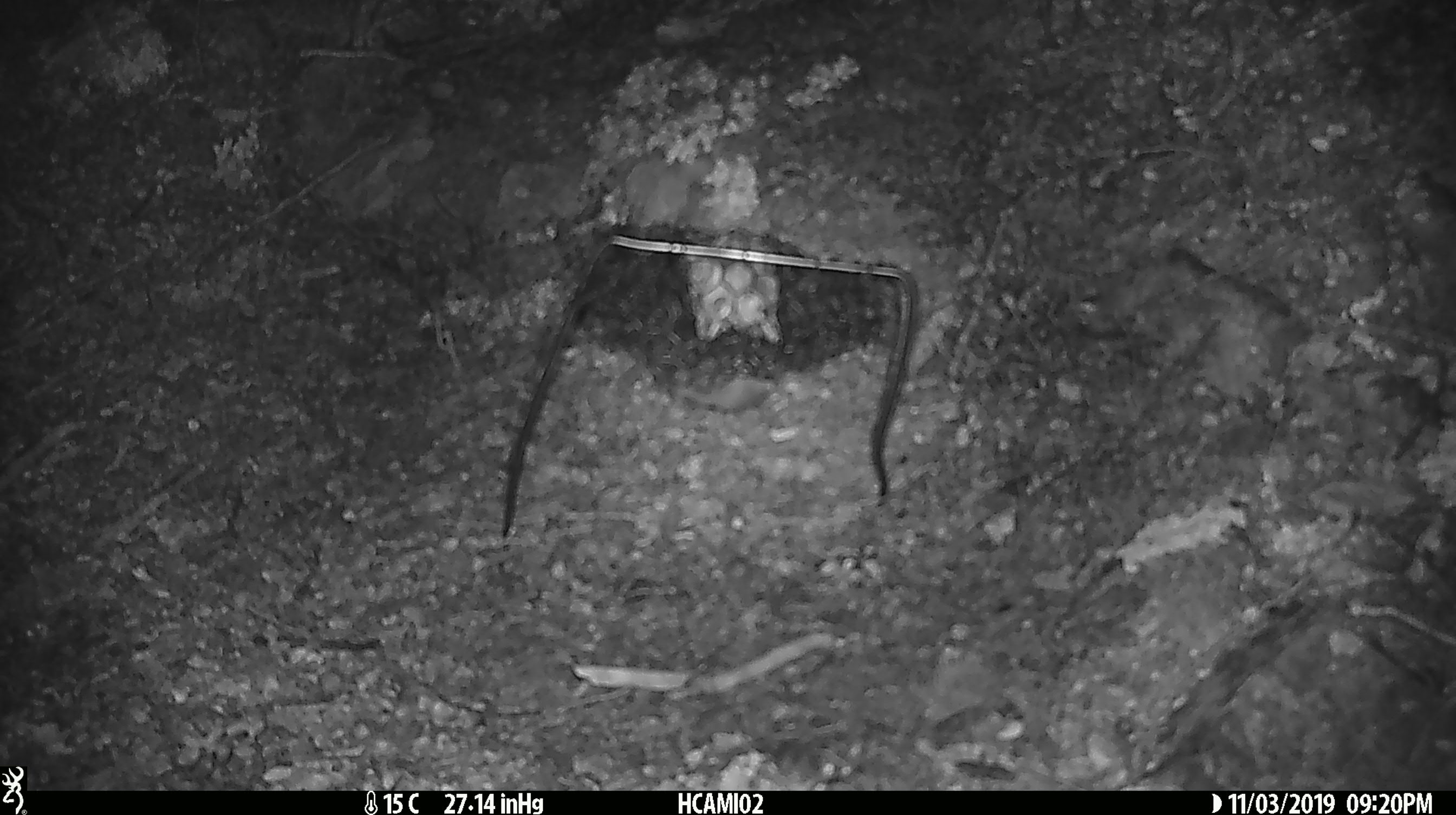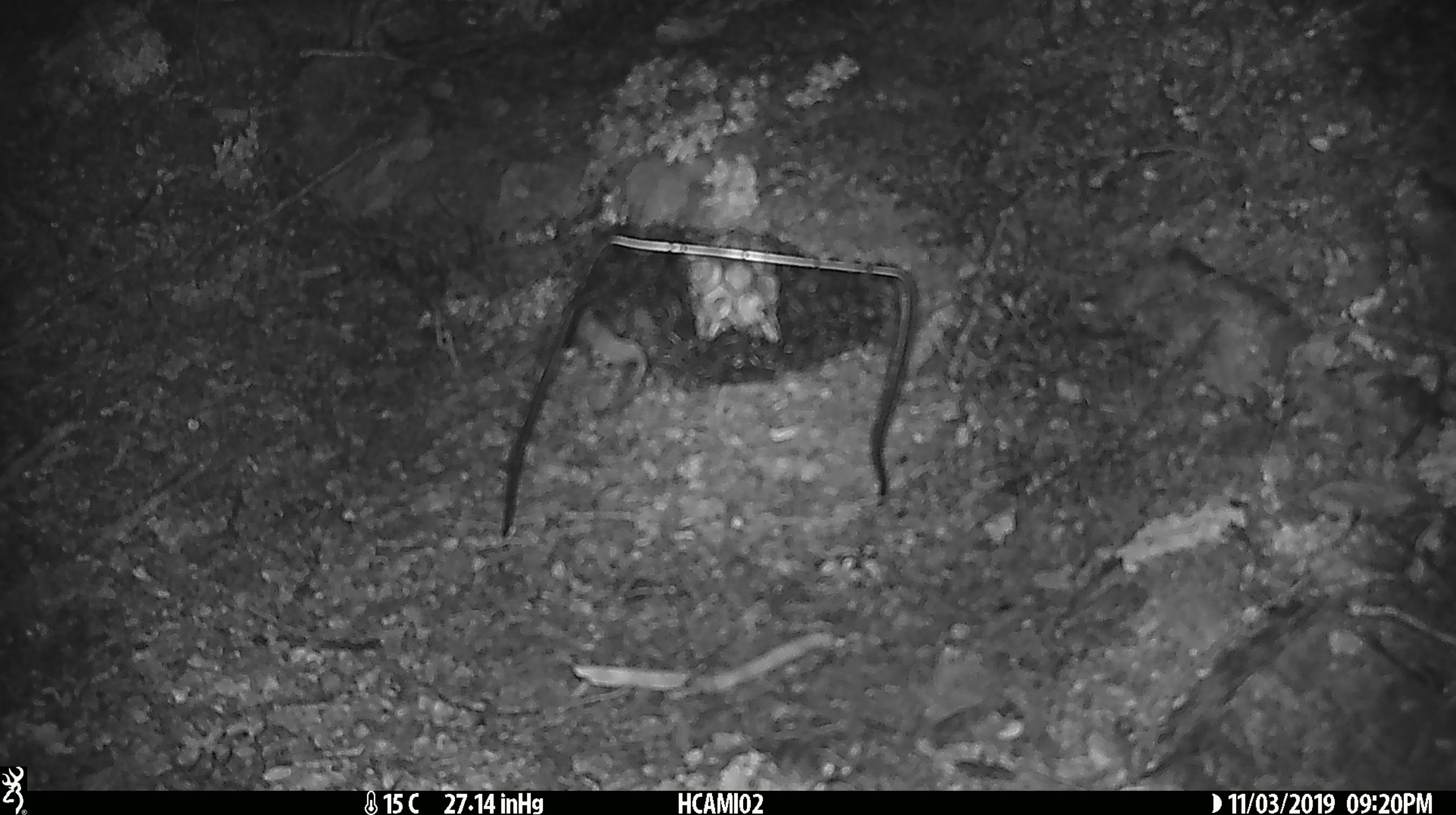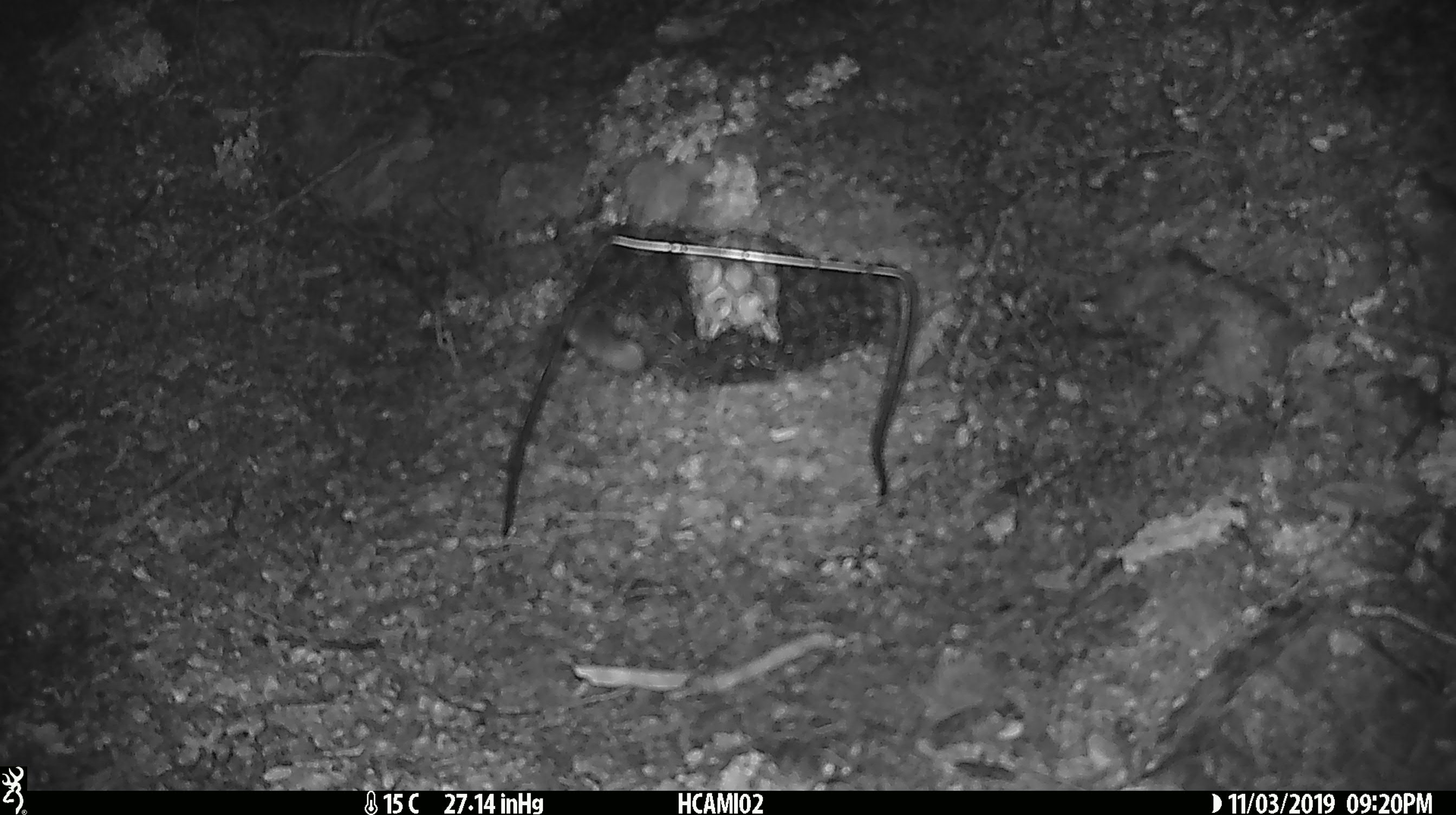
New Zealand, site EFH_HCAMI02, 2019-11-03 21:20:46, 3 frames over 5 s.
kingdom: Animalia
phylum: Chordata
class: Mammalia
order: Rodentia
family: Muridae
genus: Mus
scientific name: Mus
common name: mouse